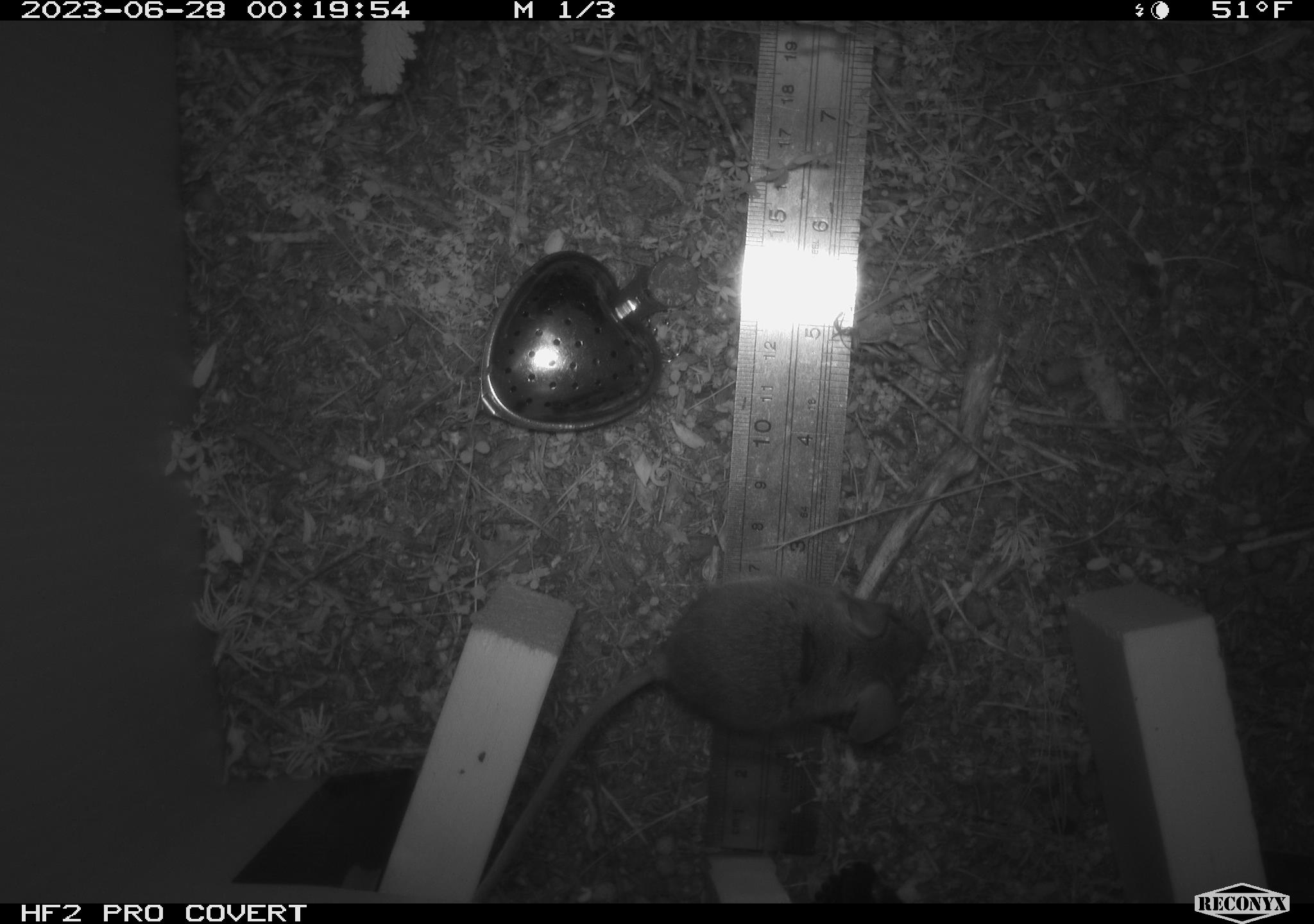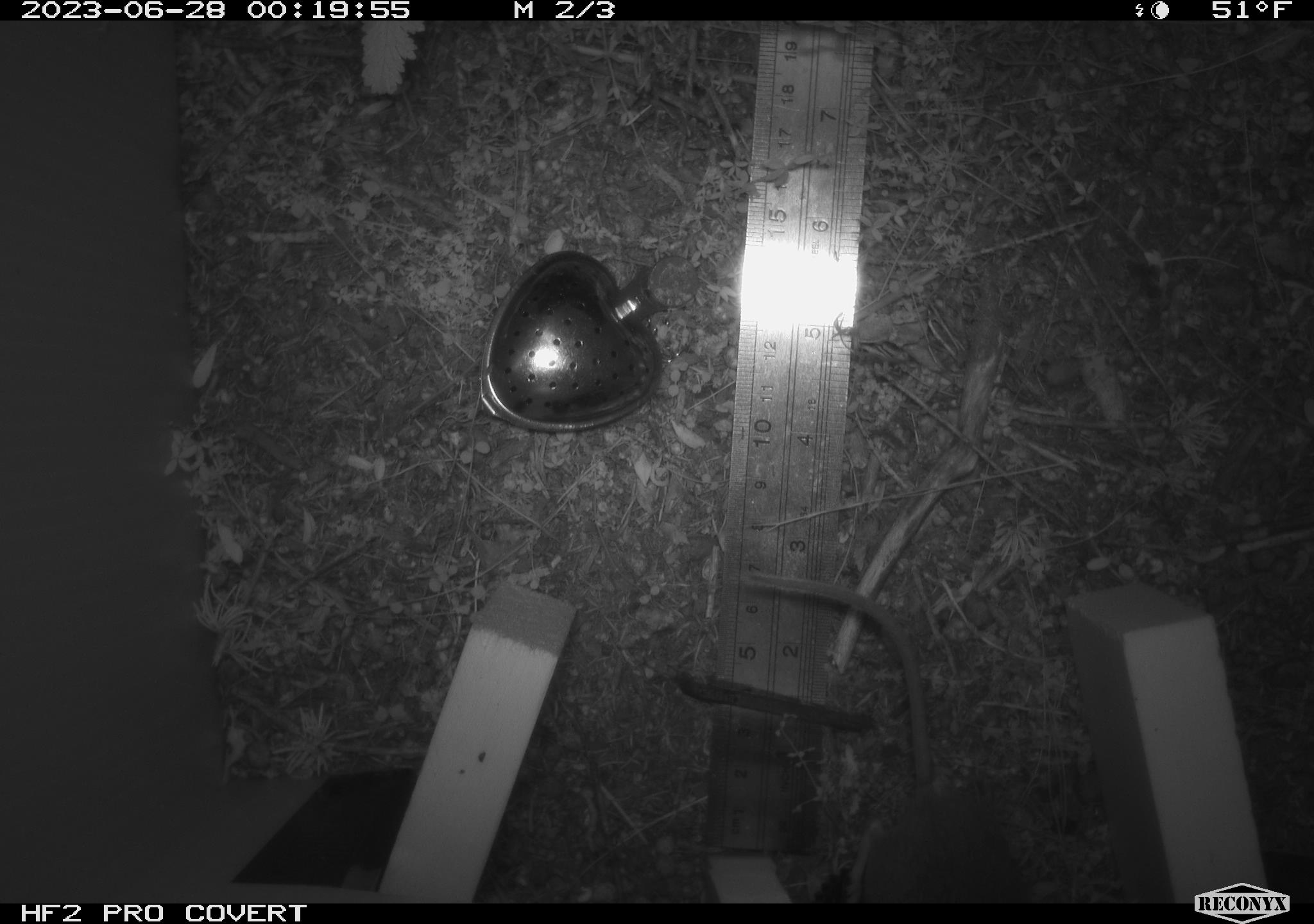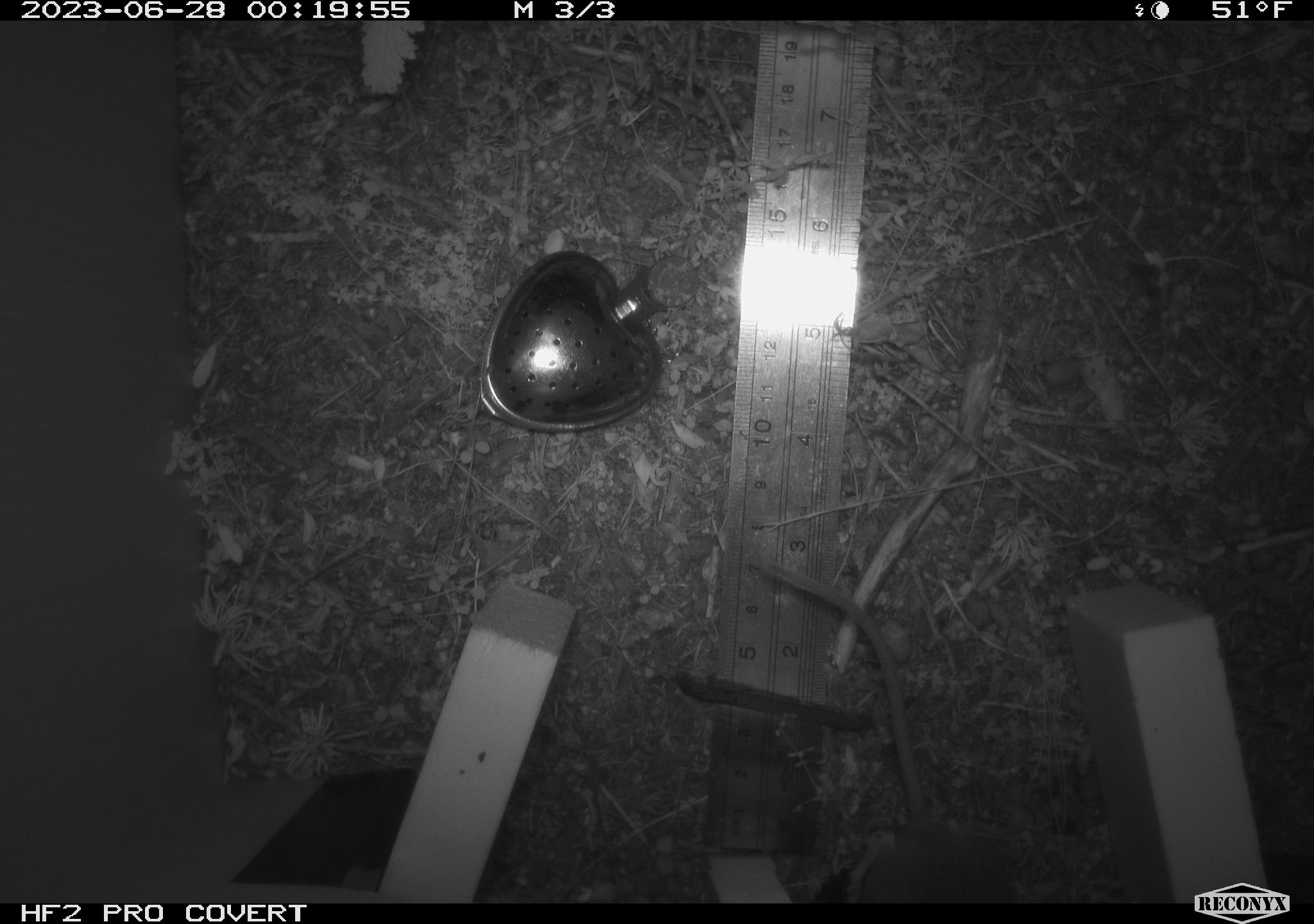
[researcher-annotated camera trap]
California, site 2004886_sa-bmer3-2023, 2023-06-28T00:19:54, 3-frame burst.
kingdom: Animalia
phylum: Chordata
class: Mammalia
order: Rodentia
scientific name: Rodentia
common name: mouse species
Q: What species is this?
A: Mouse species (Rodentia).